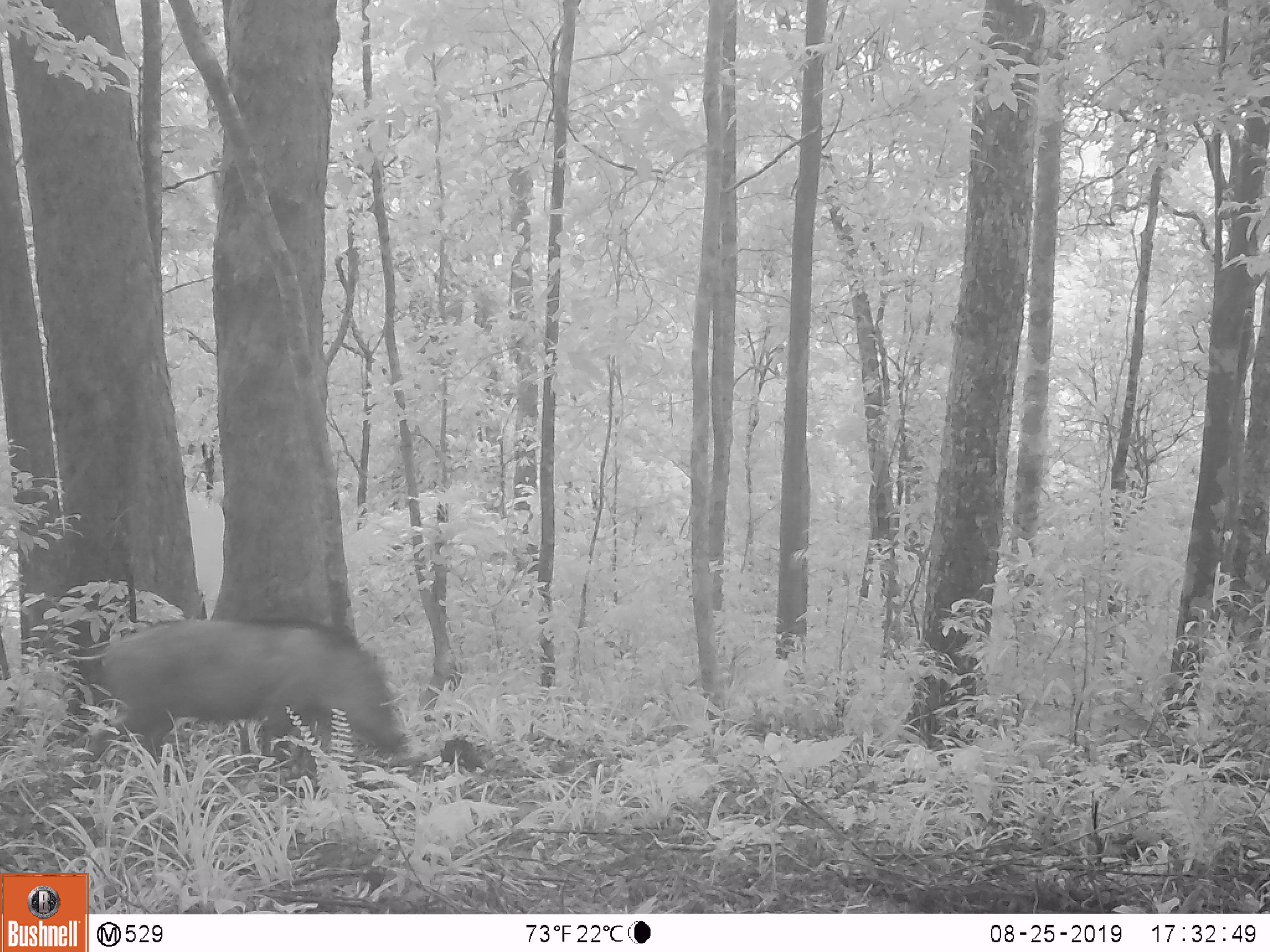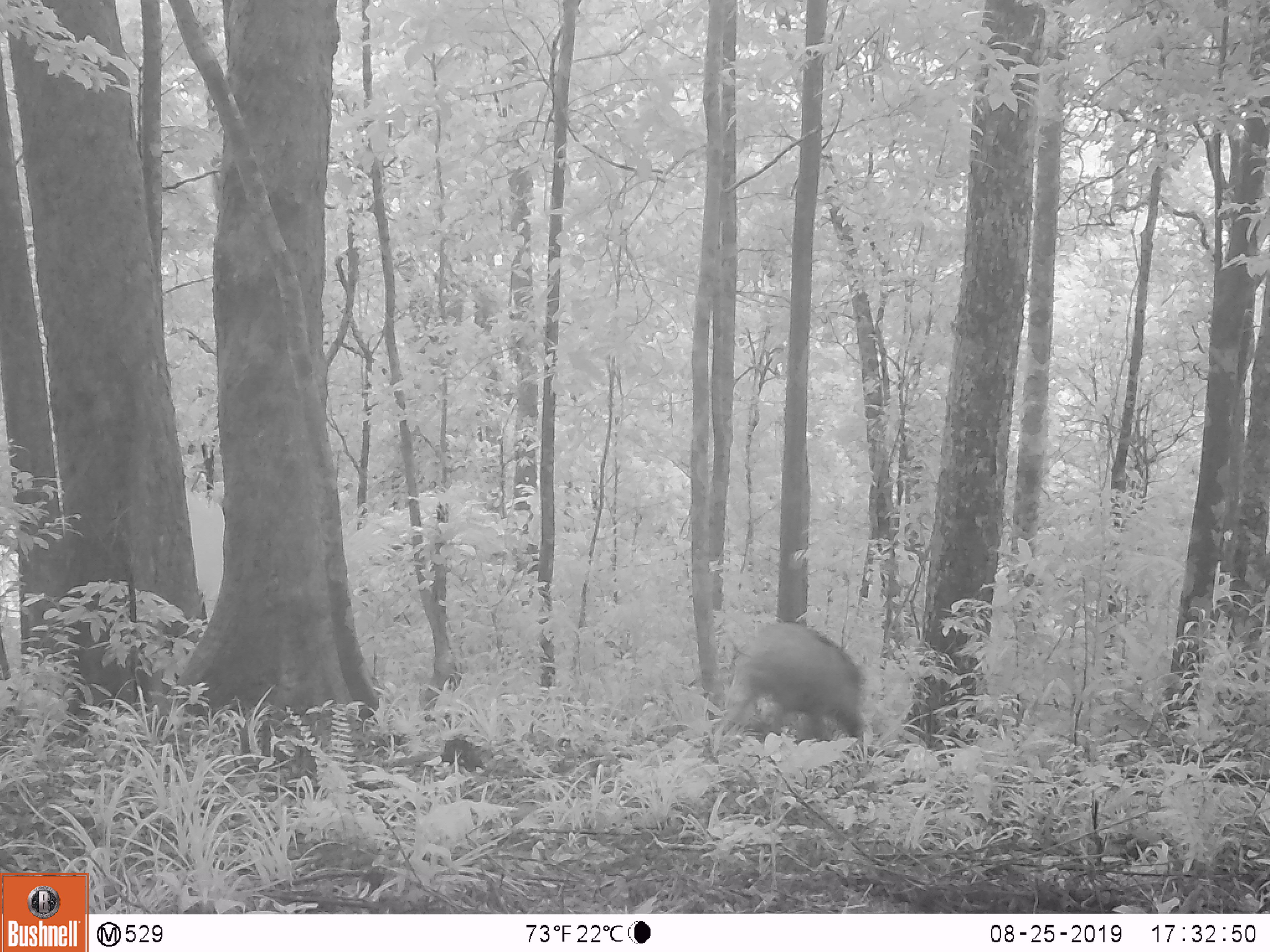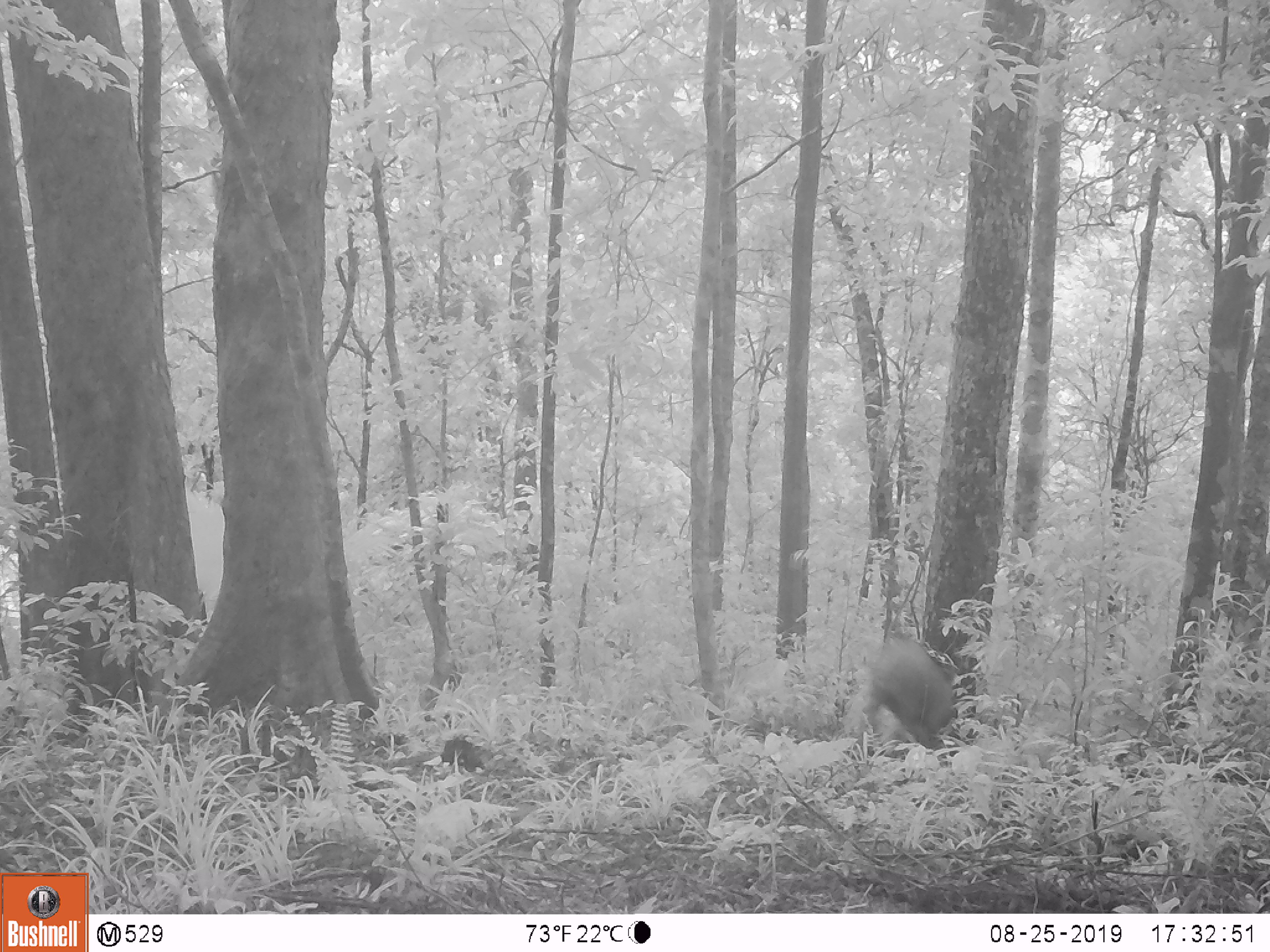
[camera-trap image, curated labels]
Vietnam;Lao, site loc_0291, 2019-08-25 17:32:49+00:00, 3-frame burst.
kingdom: Animalia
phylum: Chordata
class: Mammalia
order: Artiodactyla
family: Suidae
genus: Sus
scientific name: Sus scrofa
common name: eurasian wild pig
Eurasian wild pig (Sus scrofa). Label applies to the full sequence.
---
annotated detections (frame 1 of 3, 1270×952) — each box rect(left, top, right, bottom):
eurasian wild pig: rect(72, 617, 415, 803)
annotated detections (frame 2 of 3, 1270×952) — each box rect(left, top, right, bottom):
eurasian wild pig: rect(717, 620, 870, 741)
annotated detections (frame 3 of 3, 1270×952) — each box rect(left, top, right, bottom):
eurasian wild pig: rect(859, 634, 963, 757)